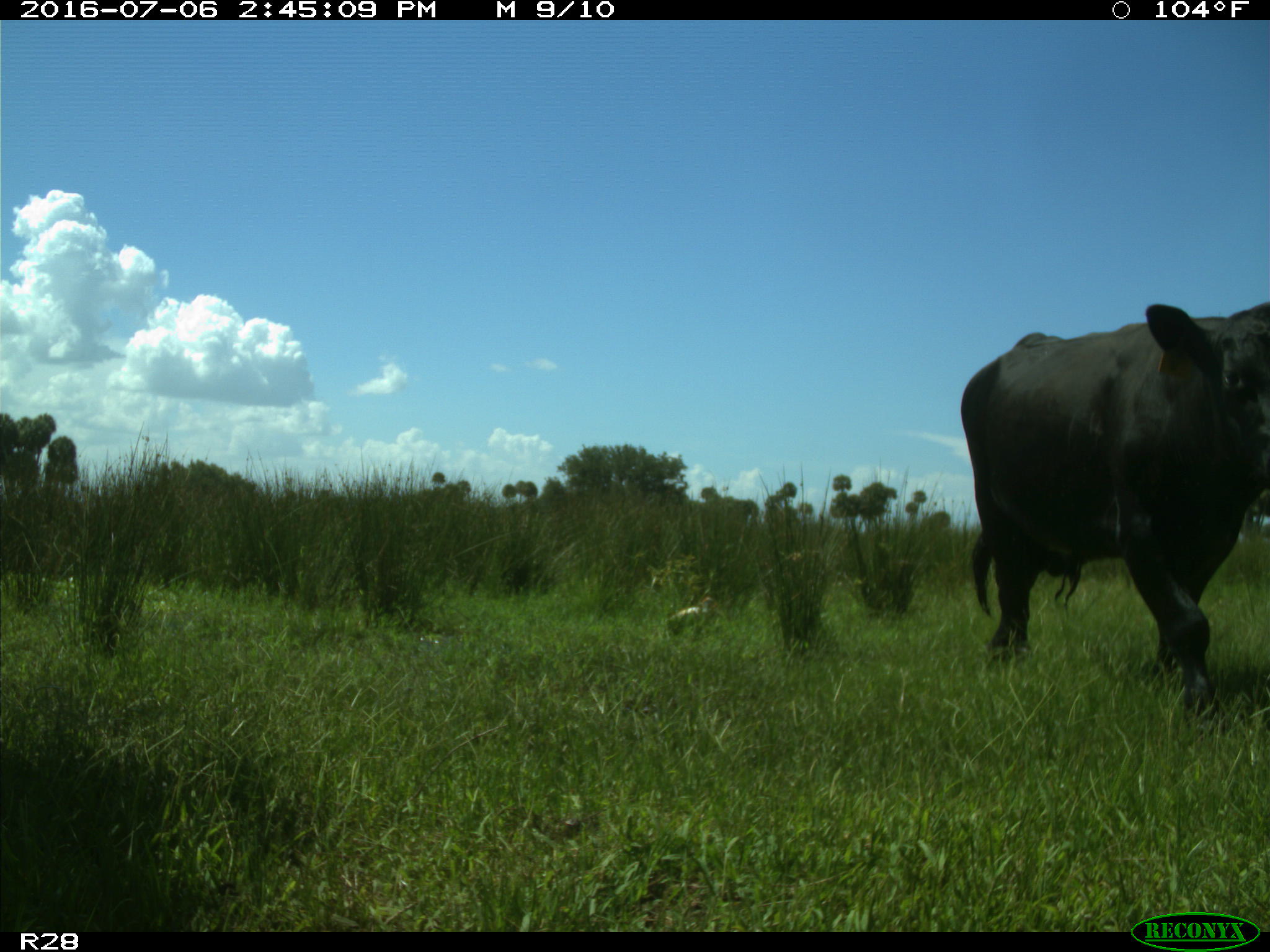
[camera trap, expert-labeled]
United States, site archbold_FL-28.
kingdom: Animalia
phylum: Chordata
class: Mammalia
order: Artiodactyla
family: Bovidae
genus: Bos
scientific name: Bos taurus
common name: domestic cow